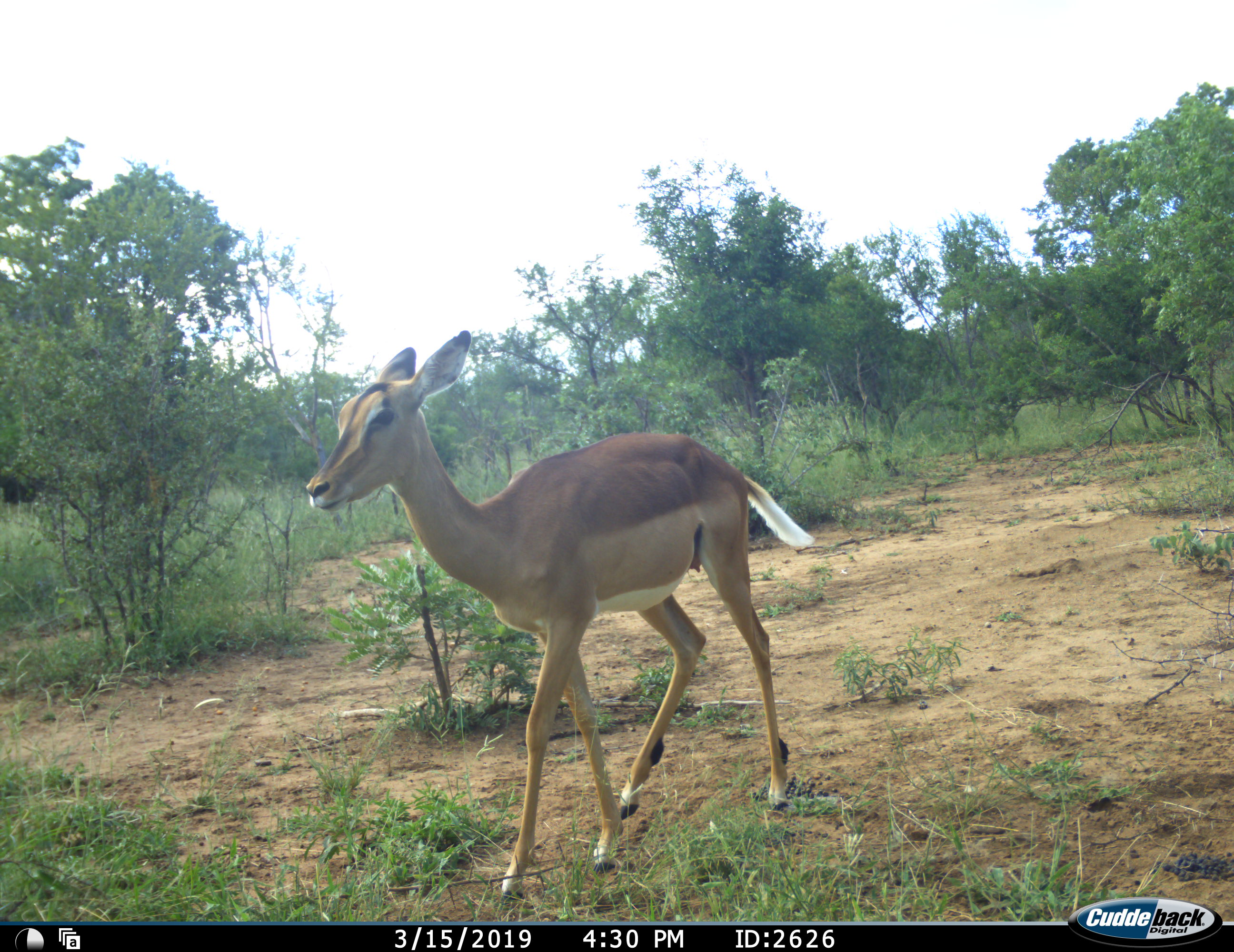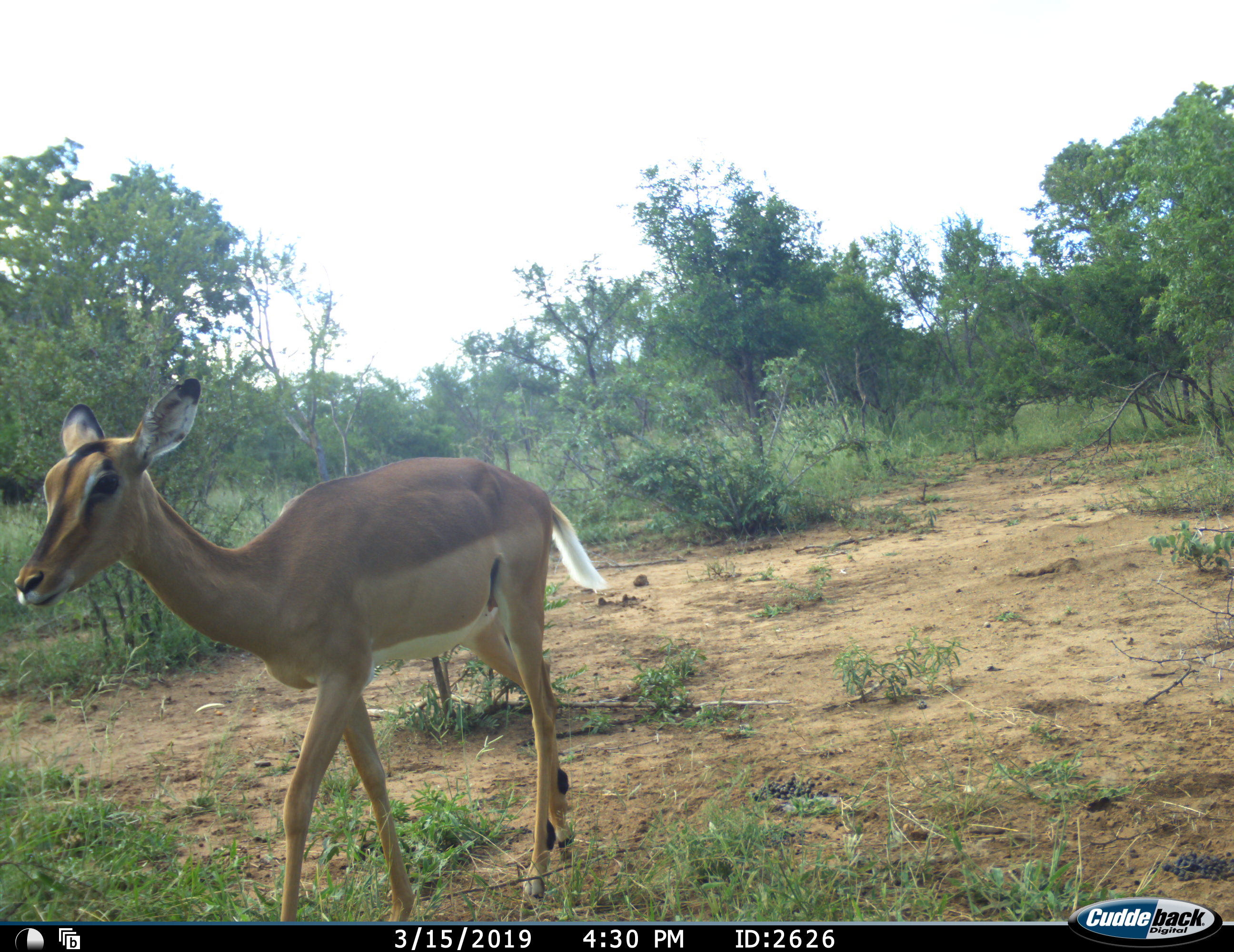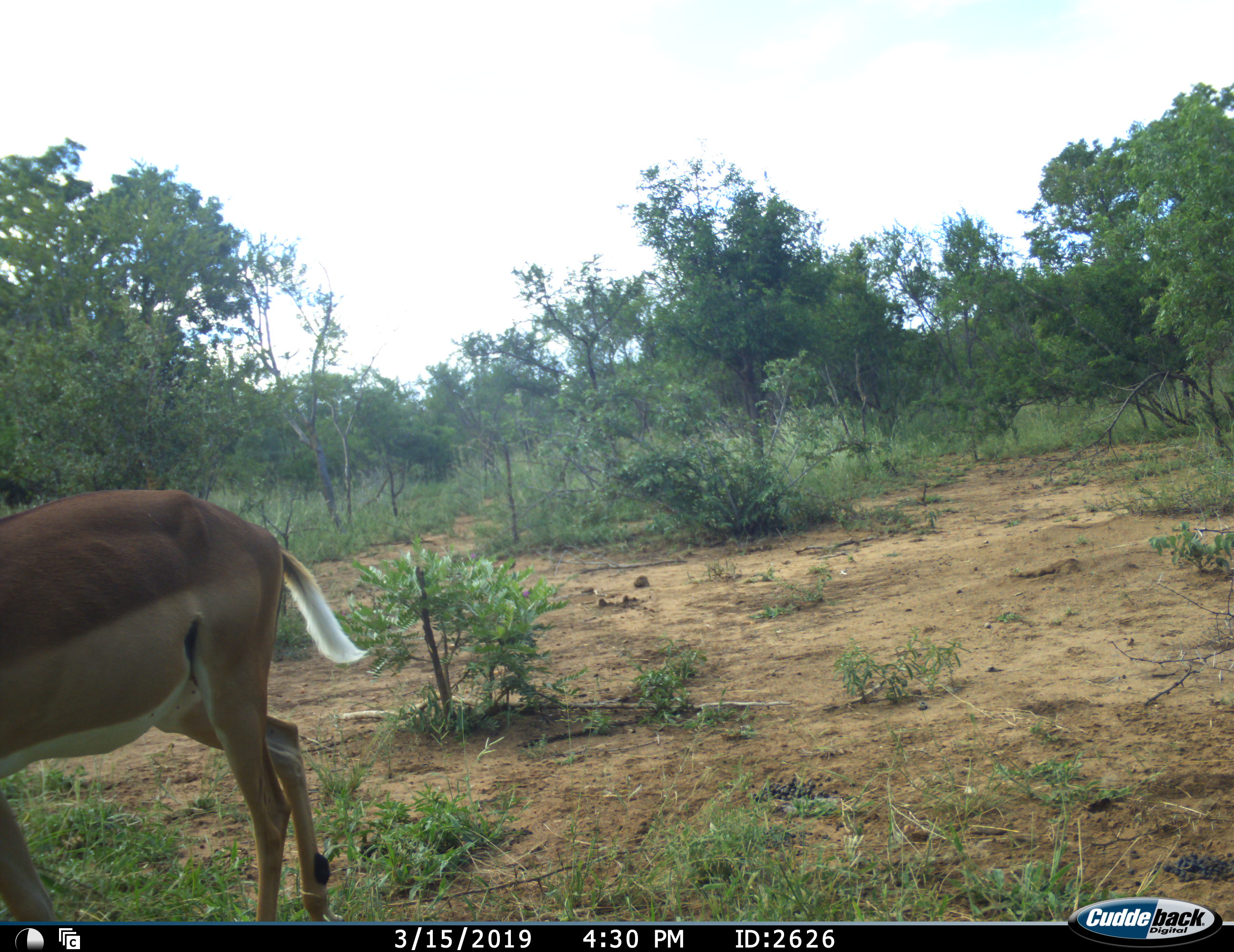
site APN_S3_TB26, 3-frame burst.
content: unidentified animal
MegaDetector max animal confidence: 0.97